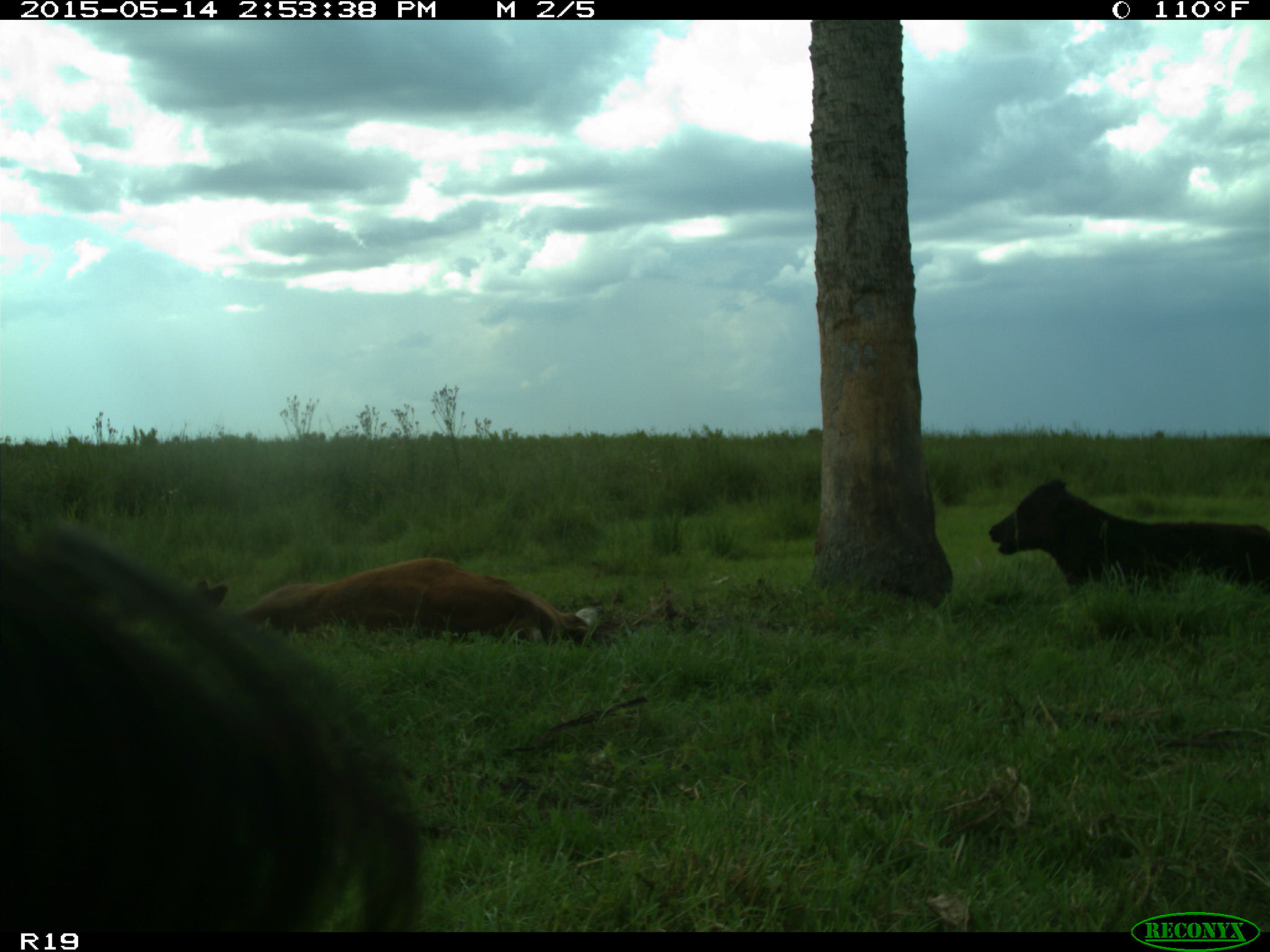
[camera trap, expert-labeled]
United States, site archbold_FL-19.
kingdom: Animalia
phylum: Chordata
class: Mammalia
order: Artiodactyla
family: Bovidae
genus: Bos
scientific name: Bos taurus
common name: domestic cow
Bos taurus (domestic cow).